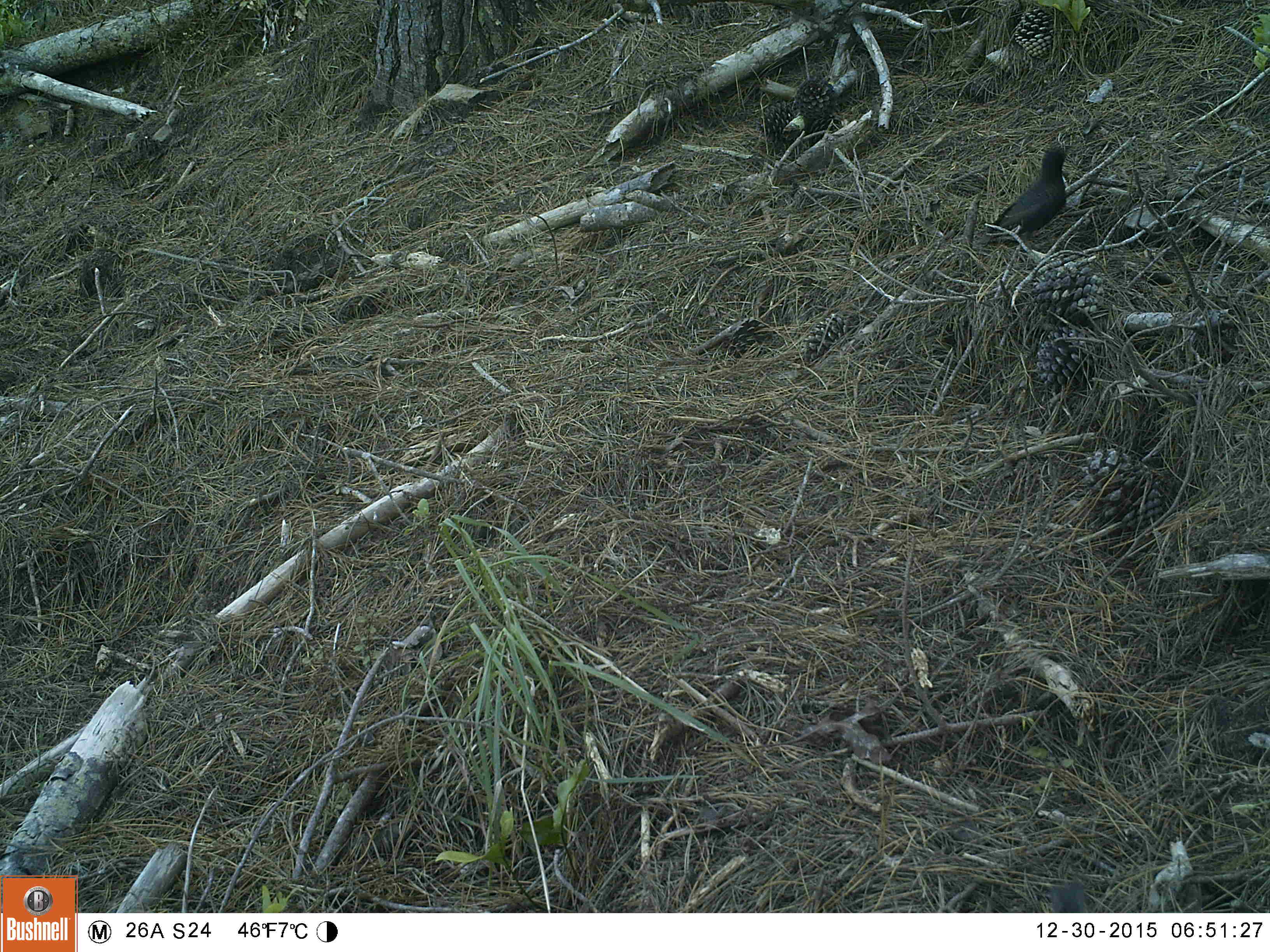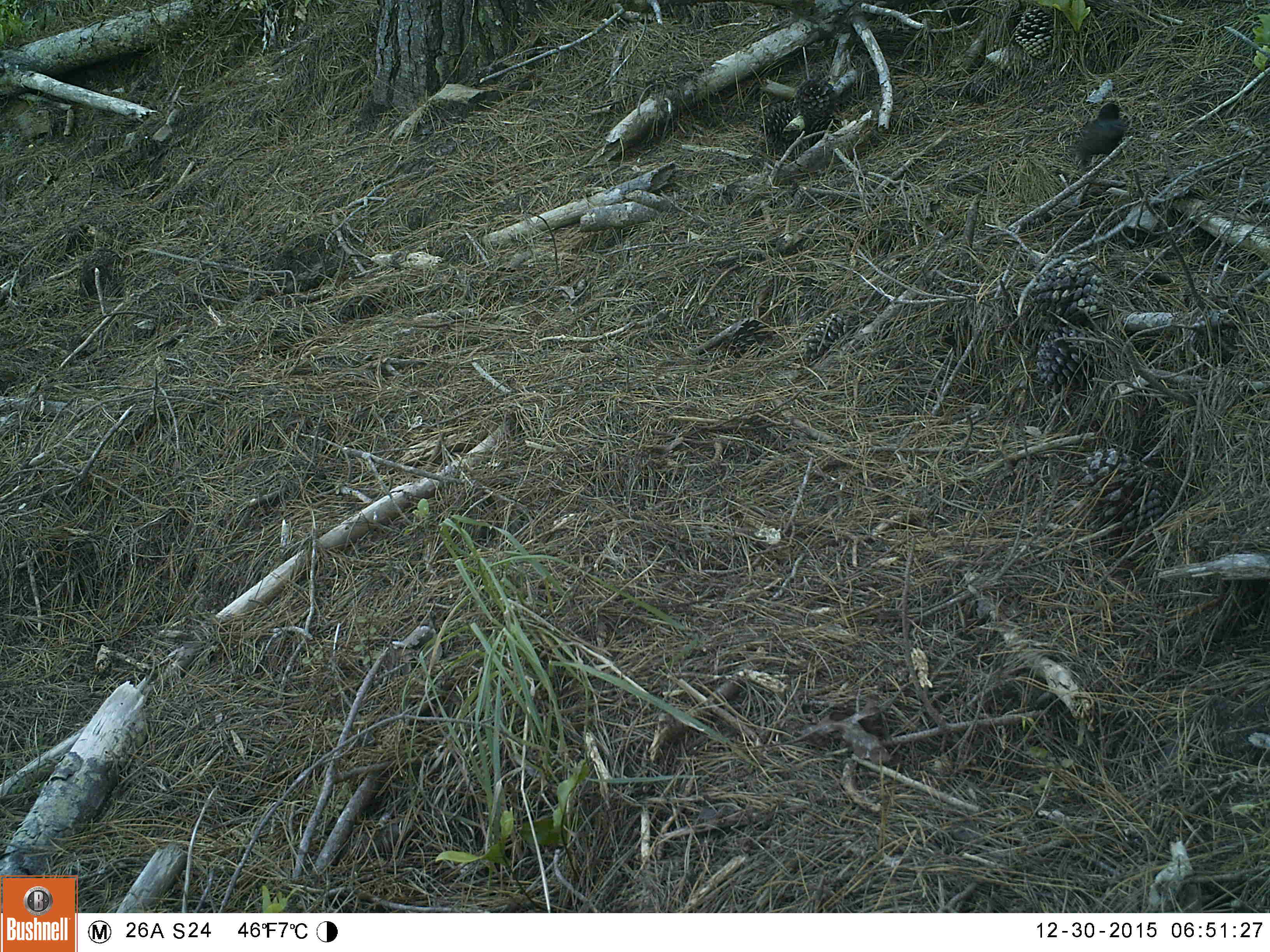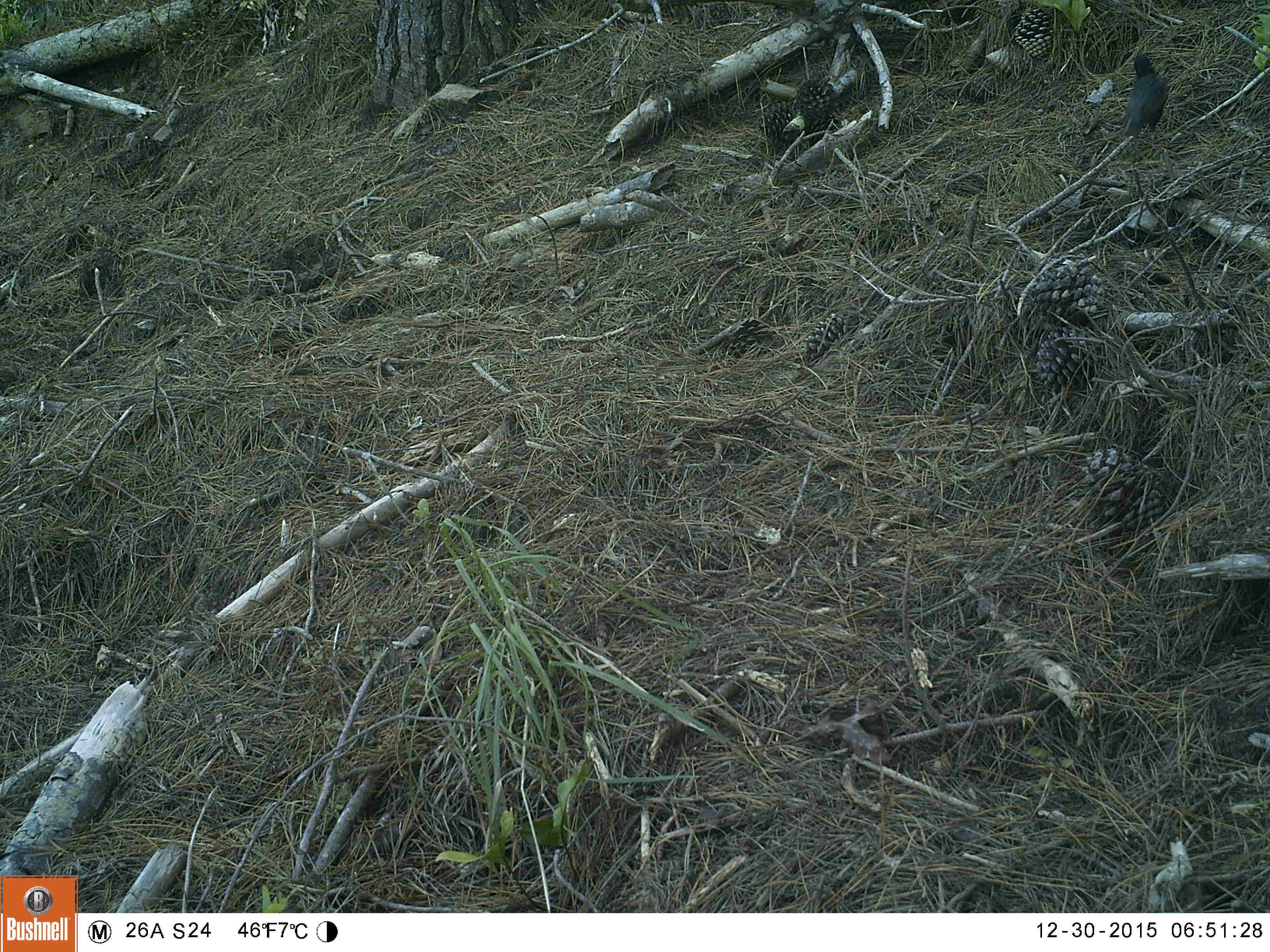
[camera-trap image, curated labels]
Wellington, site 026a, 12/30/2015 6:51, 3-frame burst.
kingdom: Animalia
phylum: Chordata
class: Aves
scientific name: Aves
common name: bird